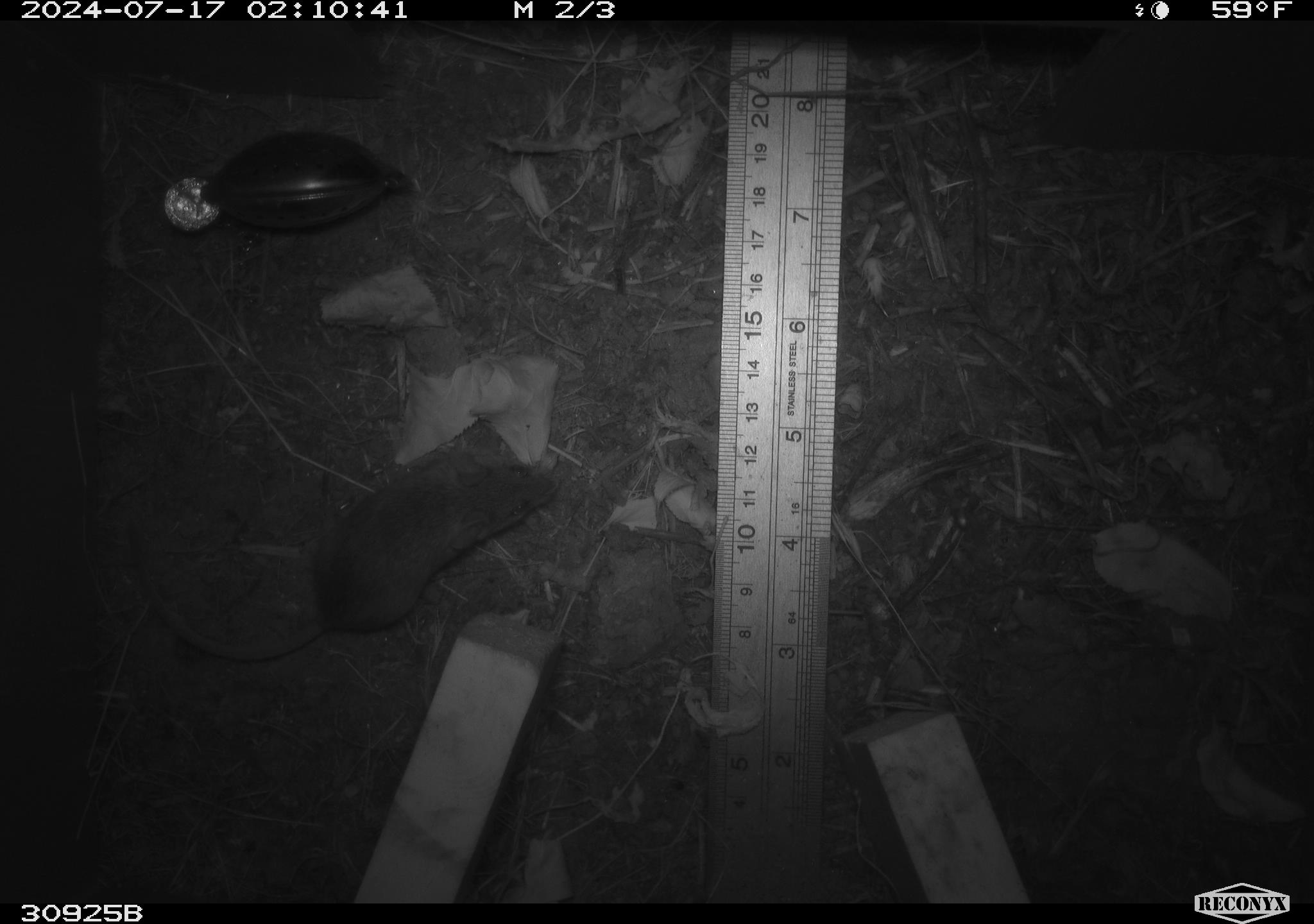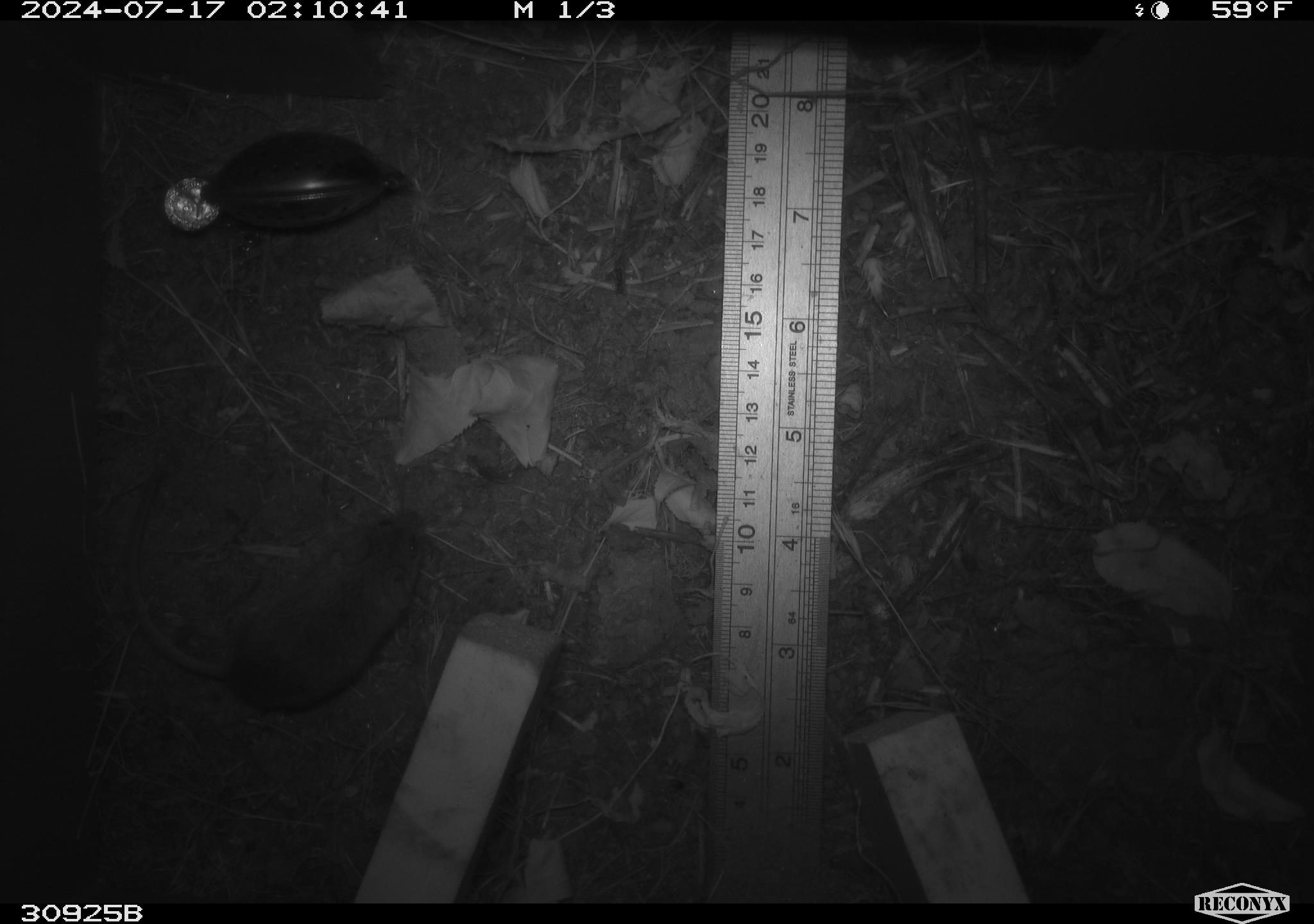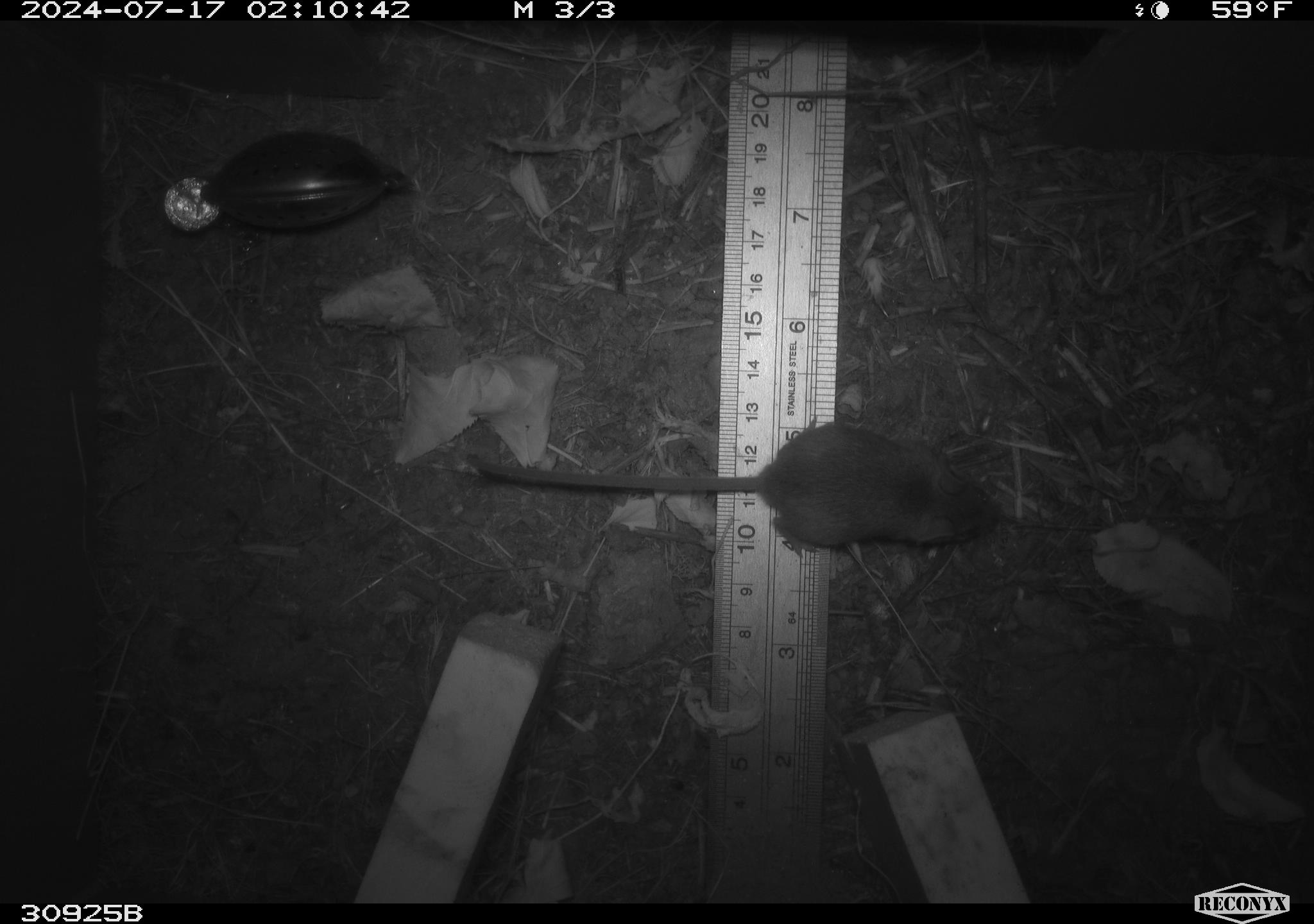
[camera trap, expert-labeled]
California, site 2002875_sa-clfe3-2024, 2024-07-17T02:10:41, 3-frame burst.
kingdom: Animalia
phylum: Chordata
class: Mammalia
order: Rodentia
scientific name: Rodentia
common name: mouse species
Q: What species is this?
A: Mouse species (Rodentia).